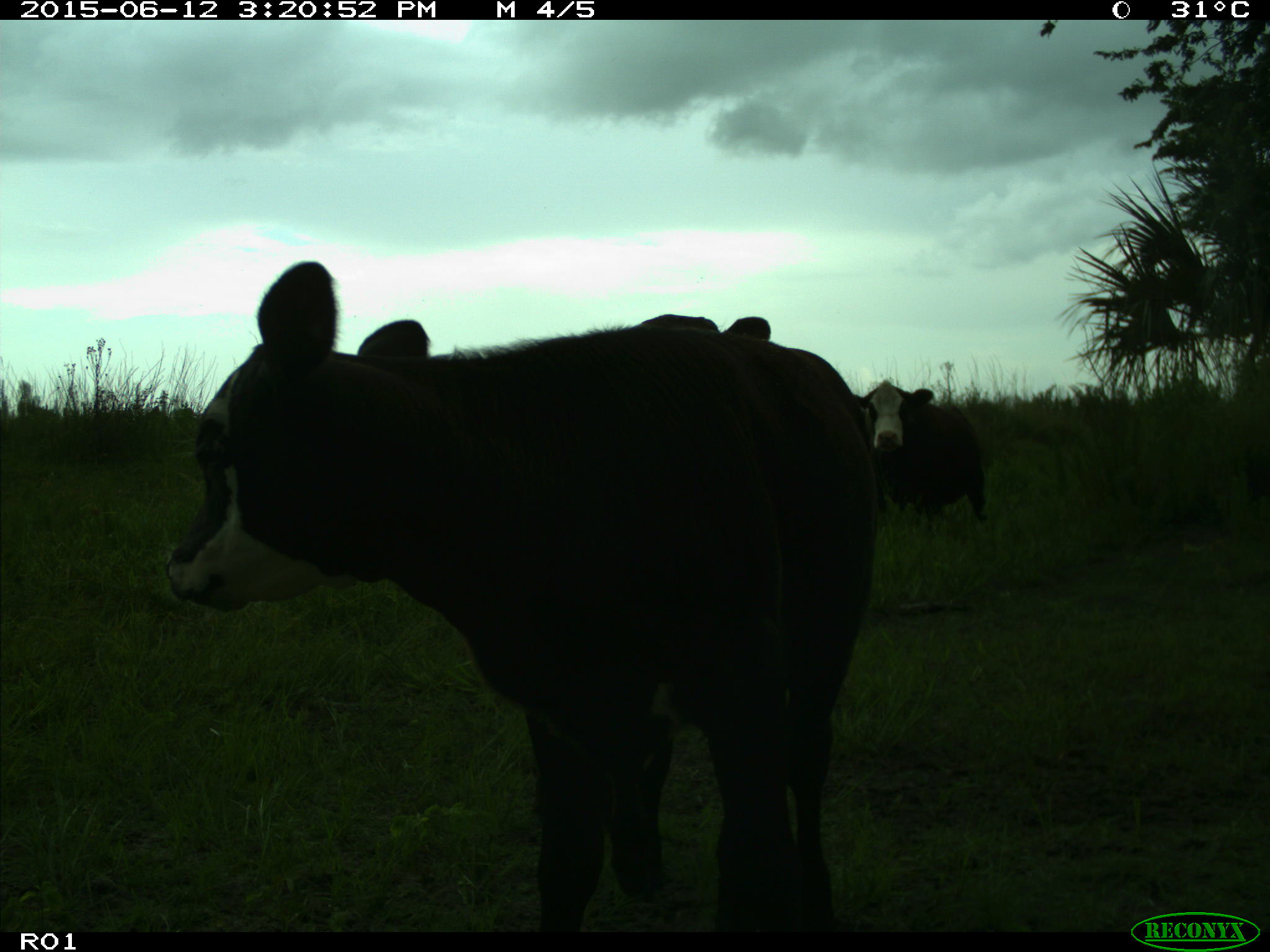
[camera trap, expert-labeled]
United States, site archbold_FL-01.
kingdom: Animalia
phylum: Chordata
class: Mammalia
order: Artiodactyla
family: Bovidae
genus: Bos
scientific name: Bos taurus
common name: domestic cow